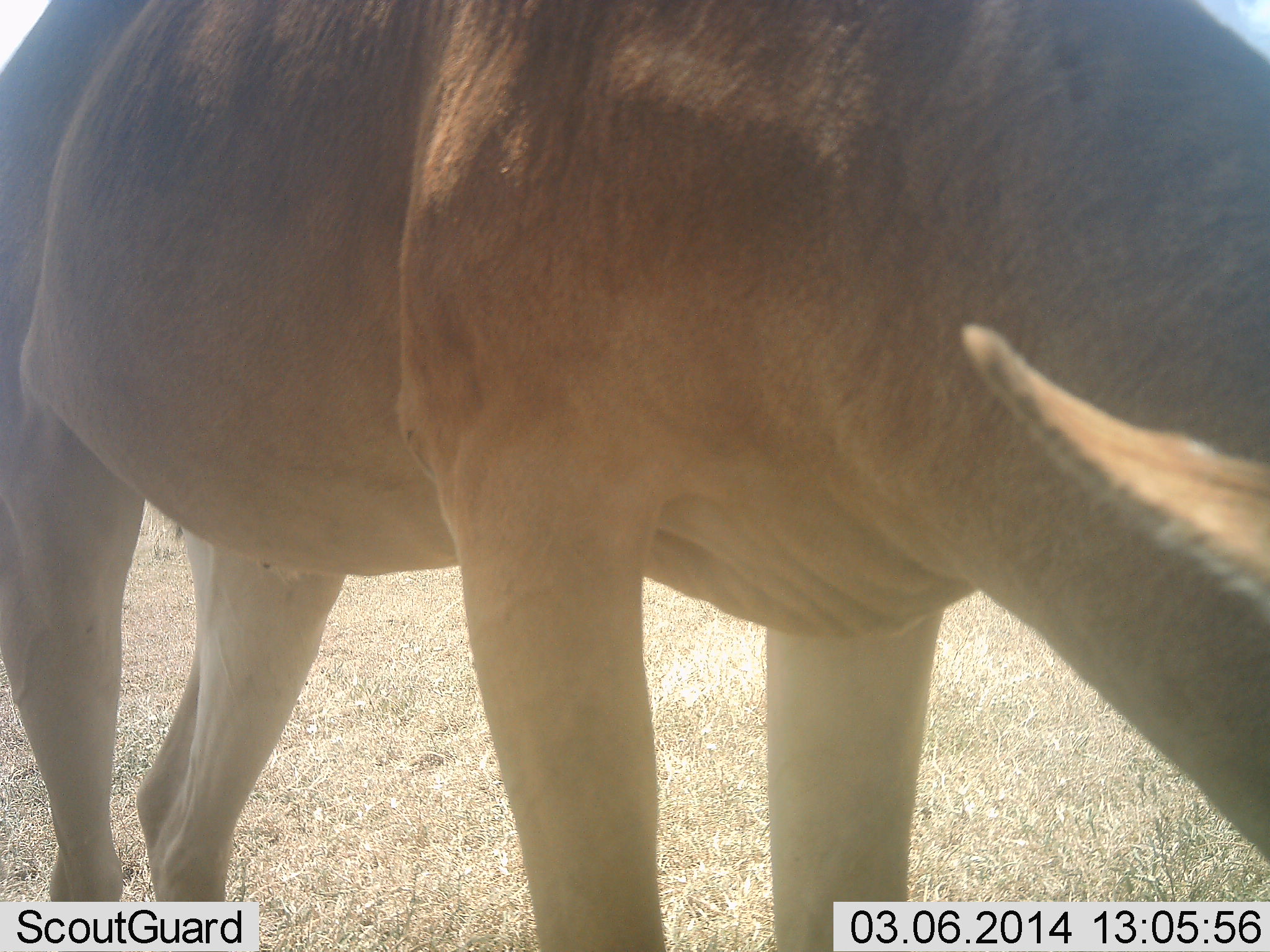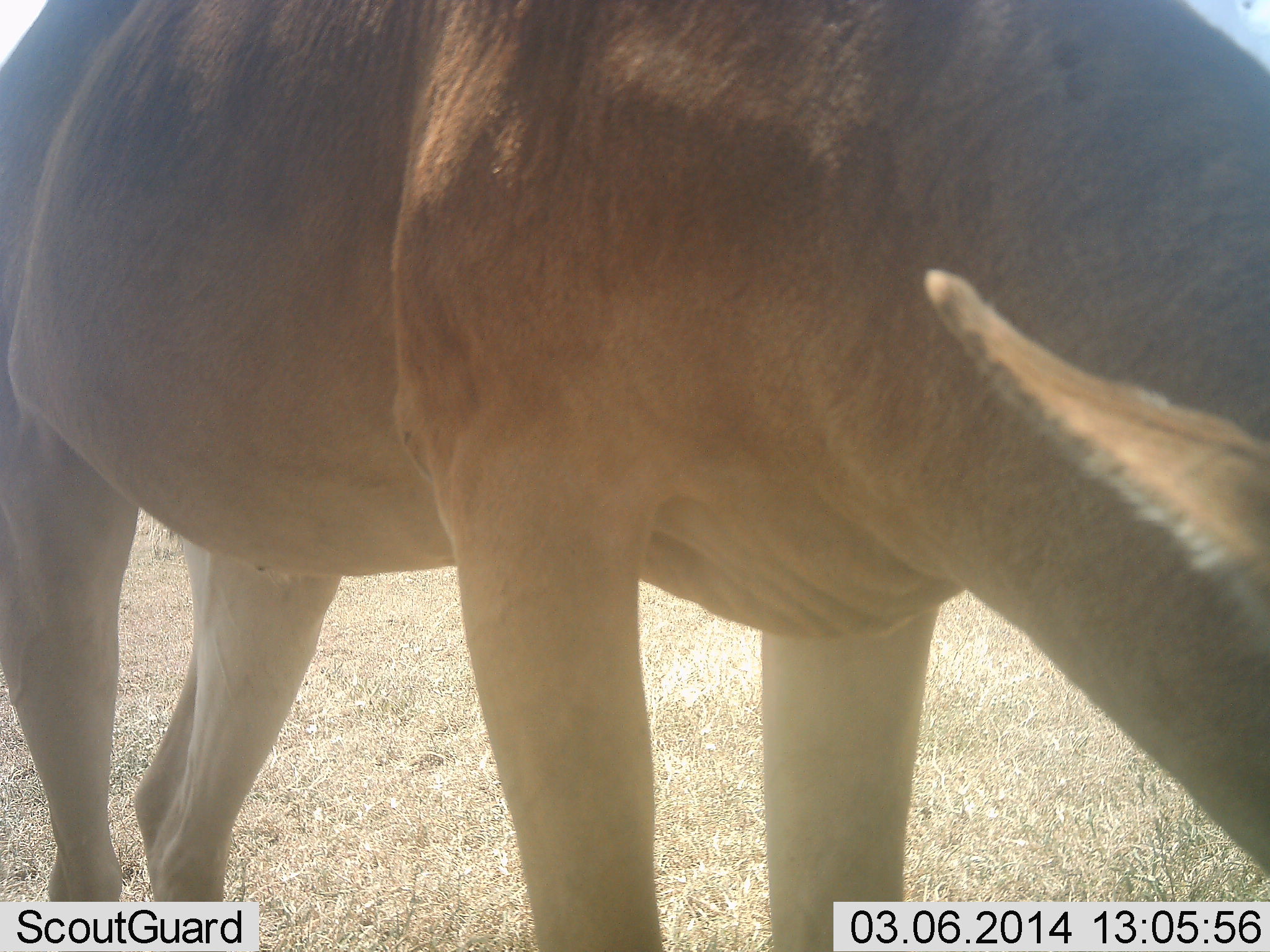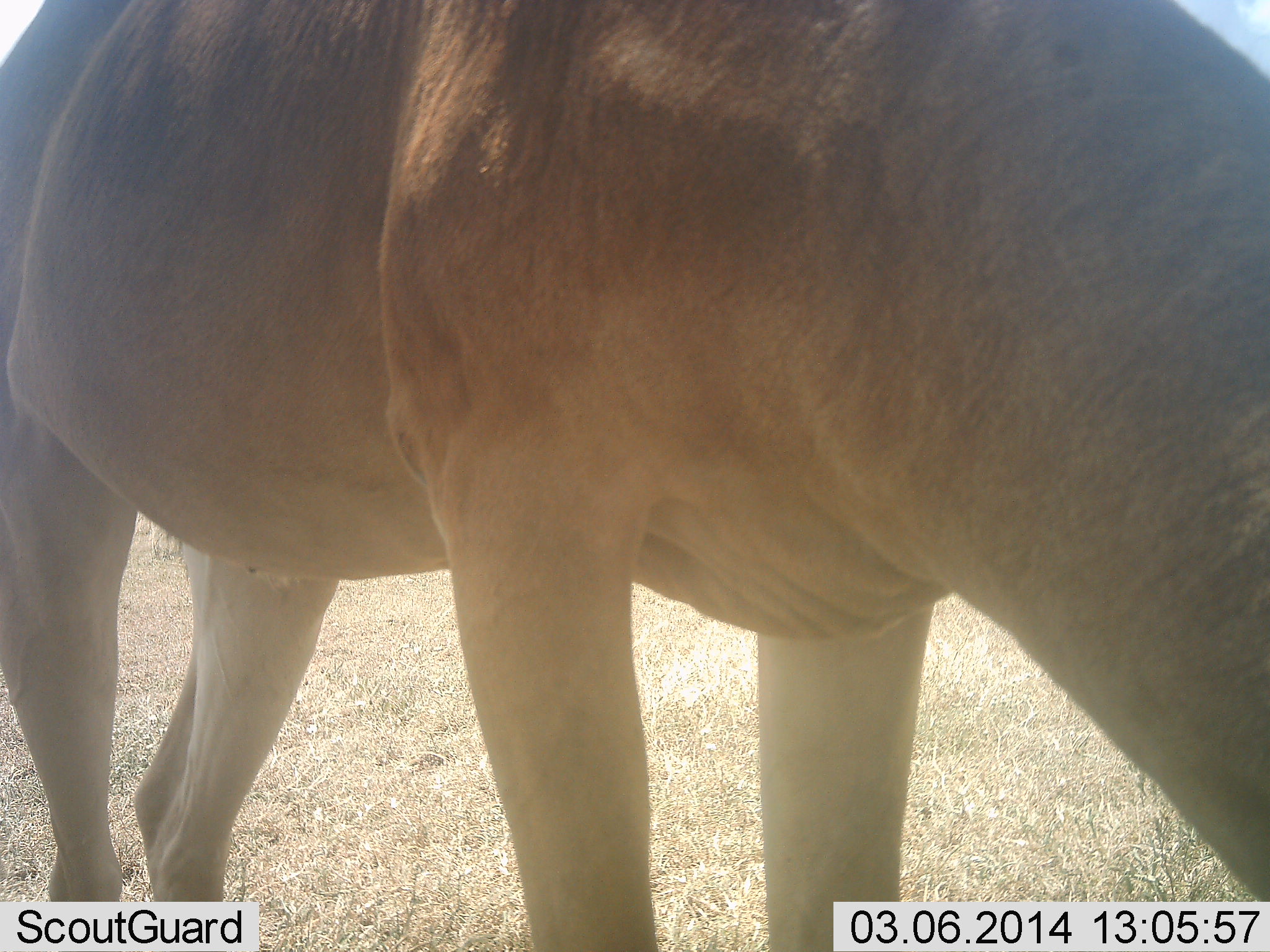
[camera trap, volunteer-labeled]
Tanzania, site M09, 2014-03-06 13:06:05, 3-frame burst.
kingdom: Animalia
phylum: Chordata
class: Mammalia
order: Artiodactyla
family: Bovidae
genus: Alcelaphus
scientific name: Alcelaphus buselaphus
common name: hartebeest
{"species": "hartebeest (Alcelaphus buselaphus)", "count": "1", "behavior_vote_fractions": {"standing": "60%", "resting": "10%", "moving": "0%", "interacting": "0%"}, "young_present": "0%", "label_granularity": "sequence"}